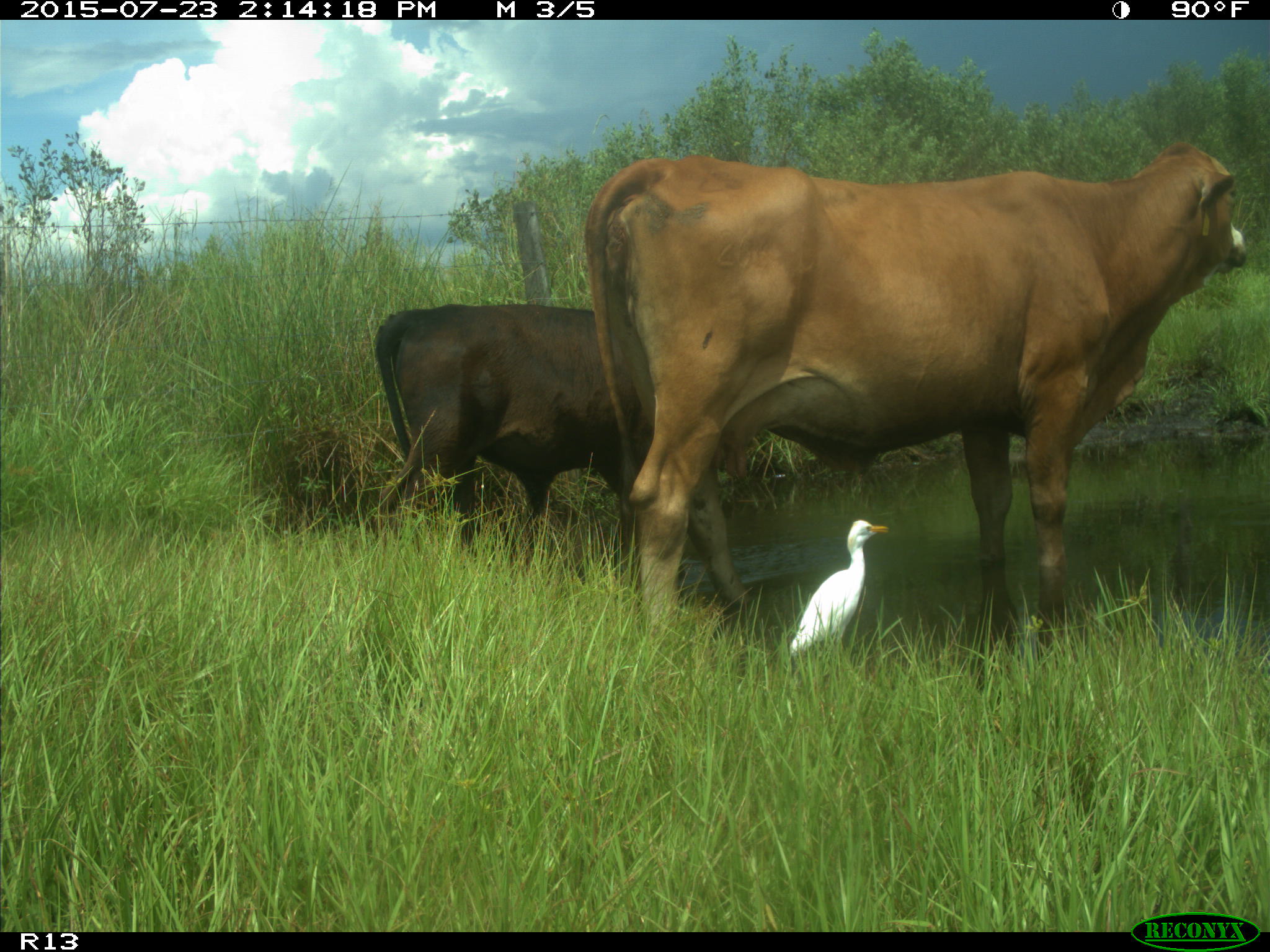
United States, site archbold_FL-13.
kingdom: Animalia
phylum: Chordata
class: Mammalia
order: Artiodactyla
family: Bovidae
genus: Bos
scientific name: Bos taurus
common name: domestic cow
Bos taurus (domestic cow).